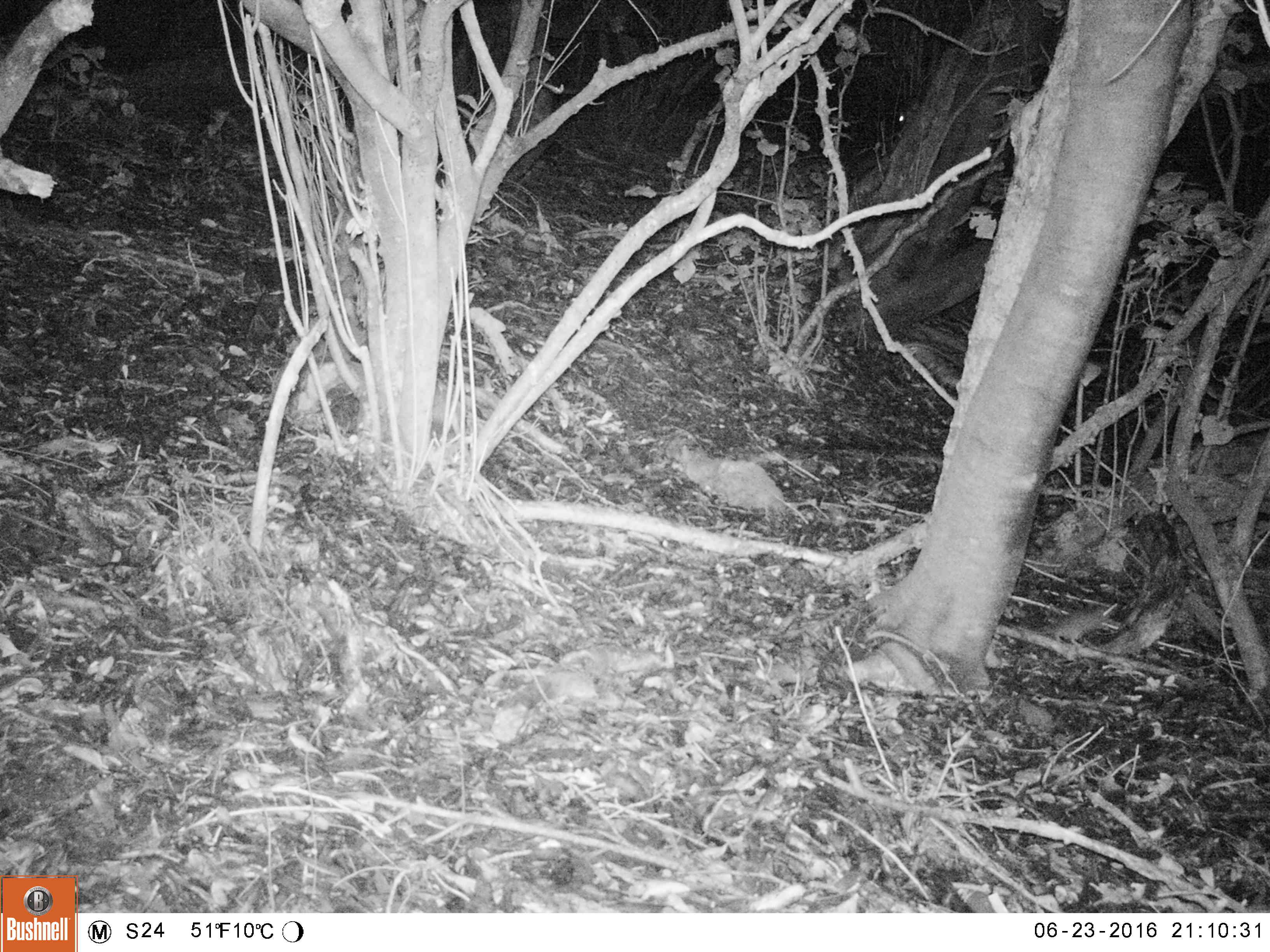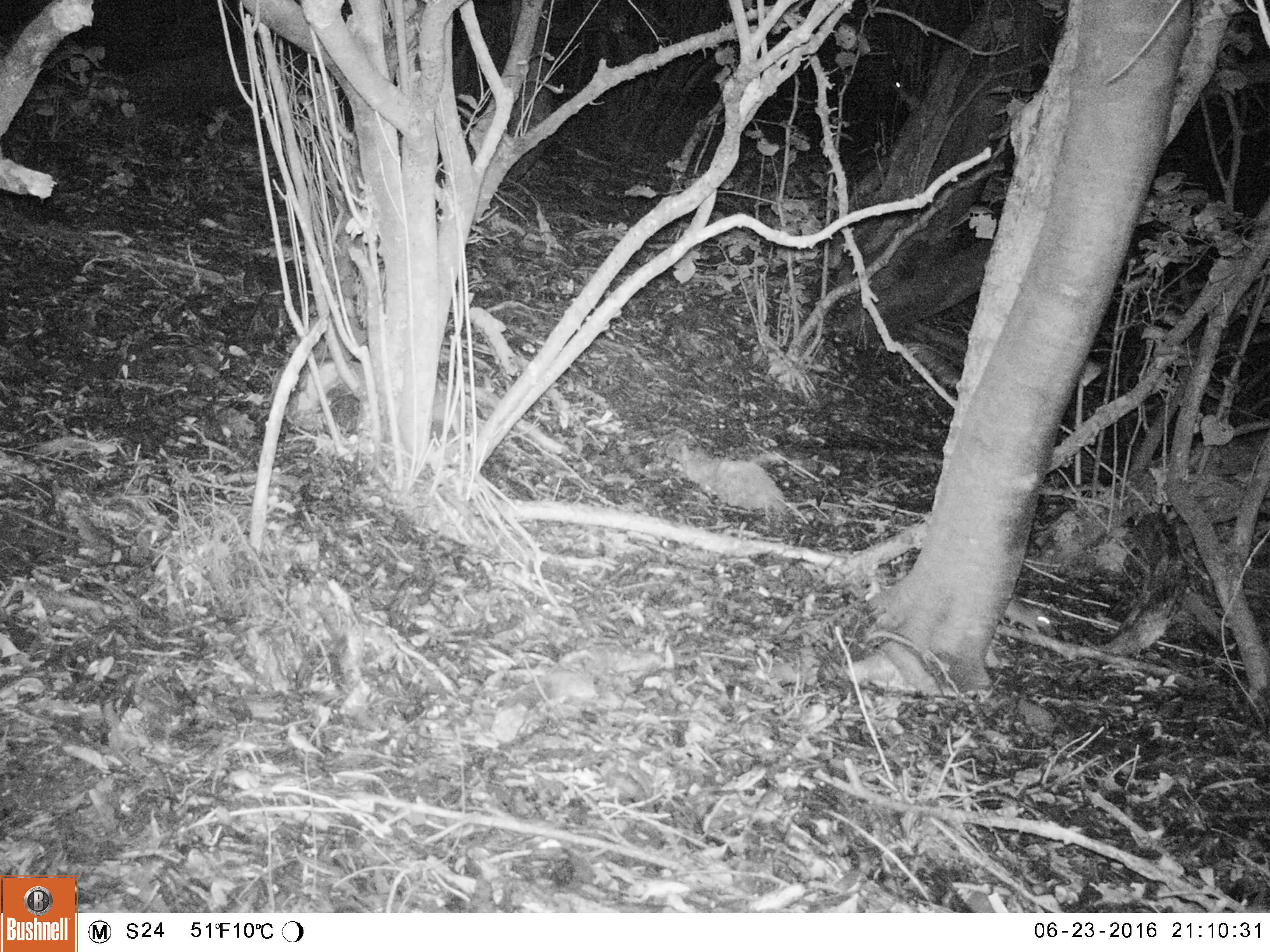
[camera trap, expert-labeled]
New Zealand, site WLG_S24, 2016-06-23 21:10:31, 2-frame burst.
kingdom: Animalia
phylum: Chordata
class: Mammalia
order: Rodentia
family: Muridae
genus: Rattus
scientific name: Rattus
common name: rat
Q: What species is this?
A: Rat (Rattus).